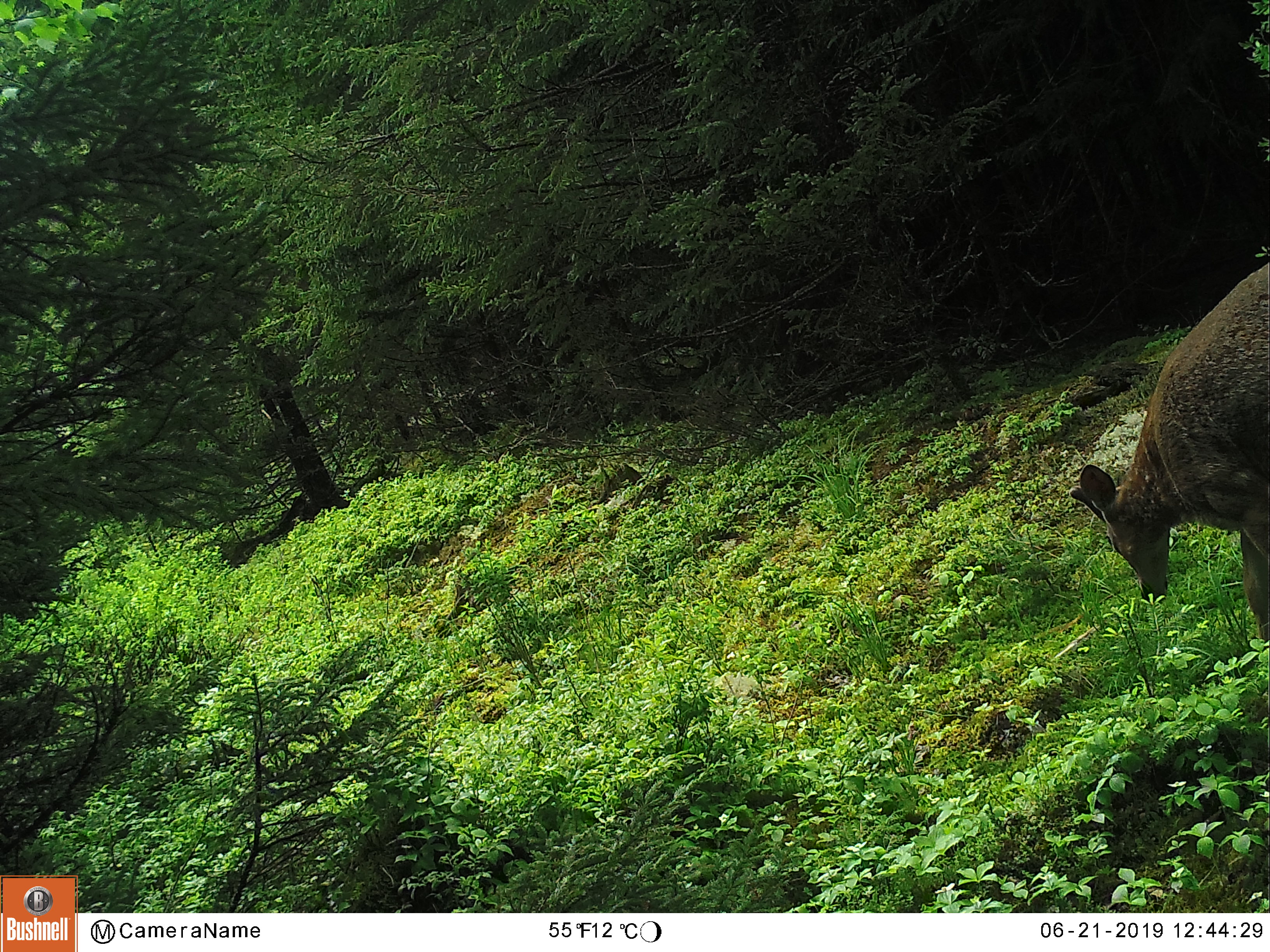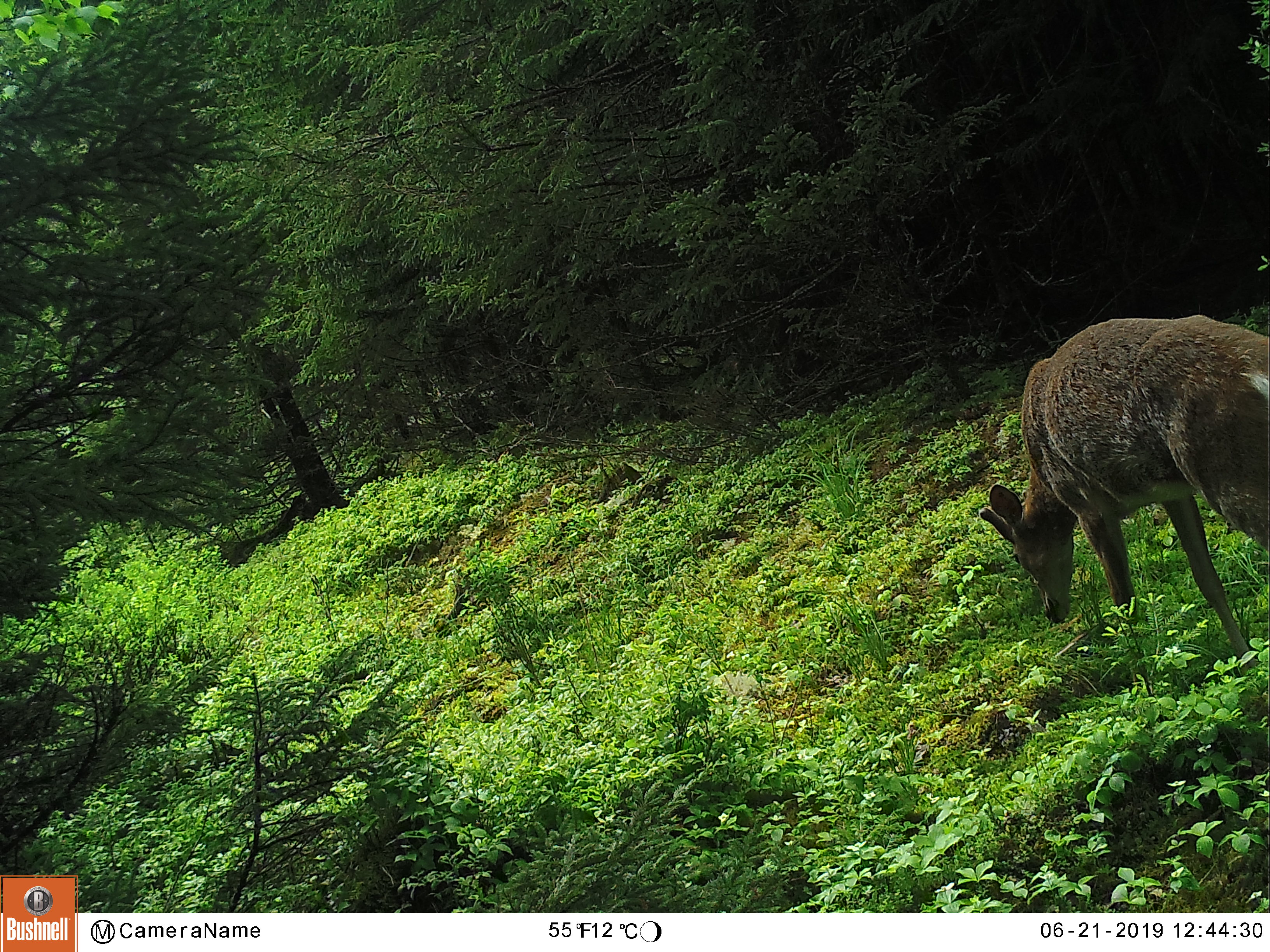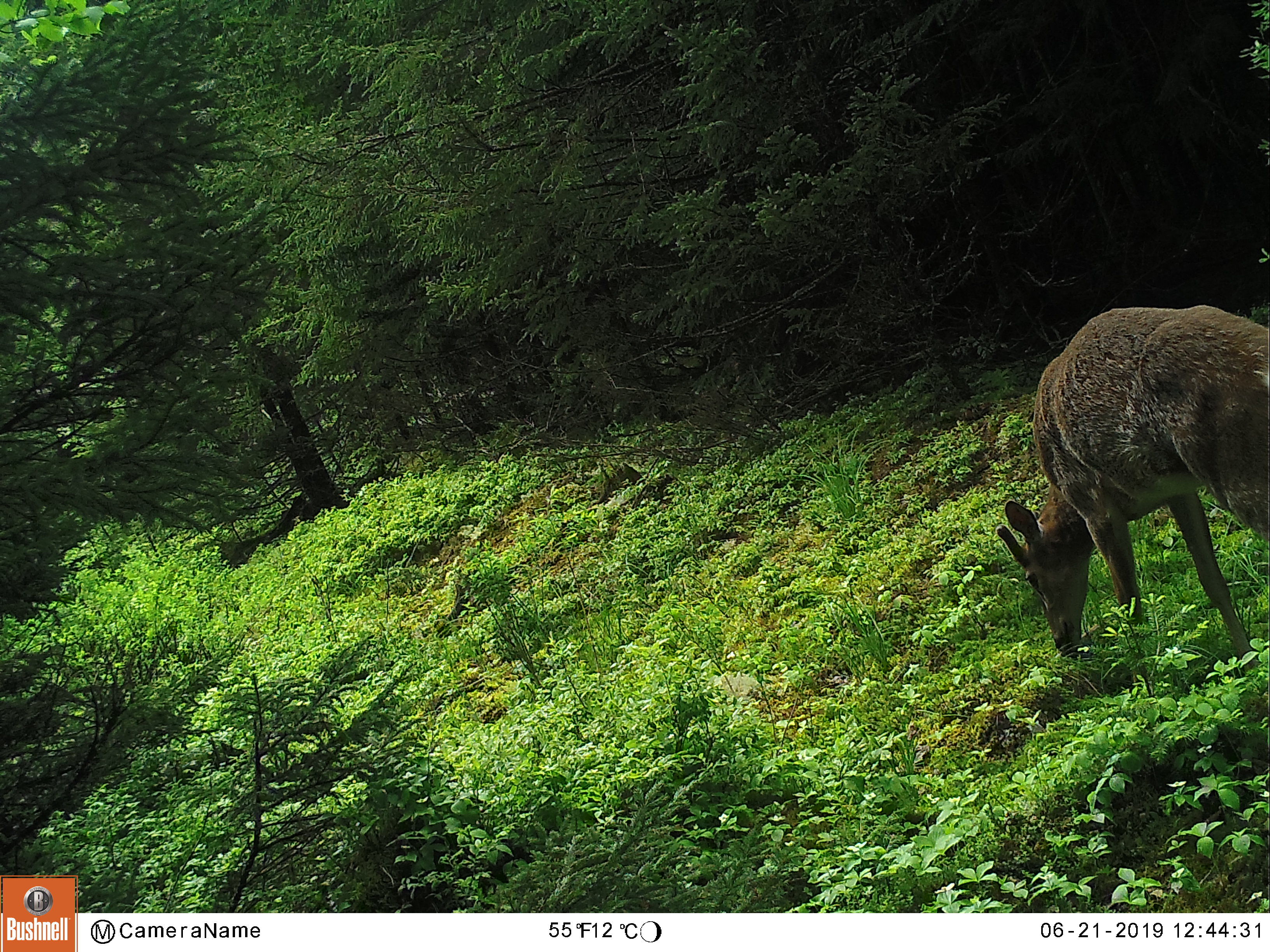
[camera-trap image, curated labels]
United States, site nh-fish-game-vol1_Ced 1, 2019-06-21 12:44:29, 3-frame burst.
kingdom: Animalia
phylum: Chordata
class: Mammalia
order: Artiodactyla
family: Cervidae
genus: Odocoileus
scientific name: Odocoileus virginianus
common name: white-tailed deer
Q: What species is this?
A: White-tailed deer (Odocoileus virginianus).